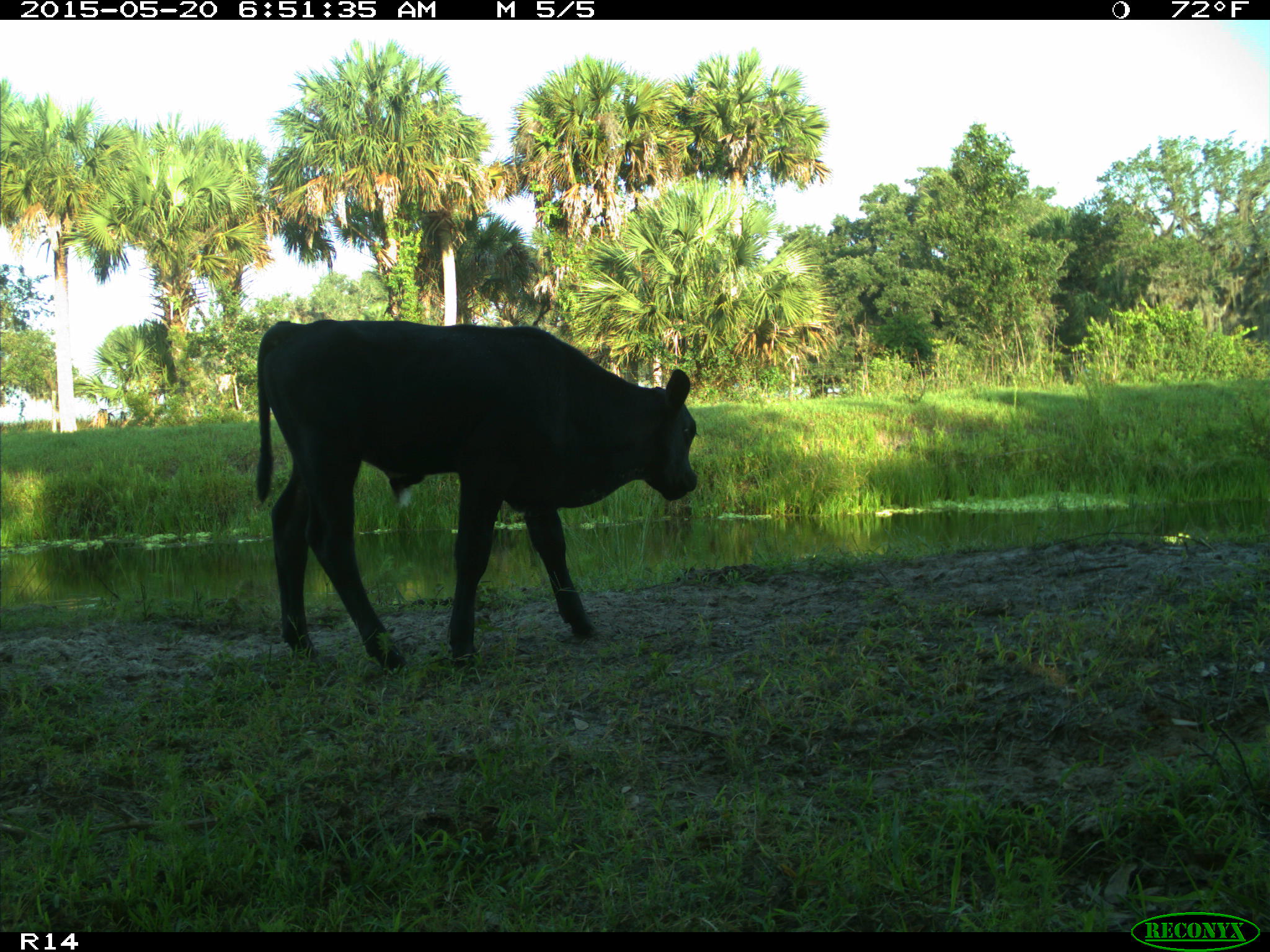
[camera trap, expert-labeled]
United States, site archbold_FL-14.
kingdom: Animalia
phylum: Chordata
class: Mammalia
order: Artiodactyla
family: Bovidae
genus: Bos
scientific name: Bos taurus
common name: domestic cow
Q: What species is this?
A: Bos taurus (domestic cow).